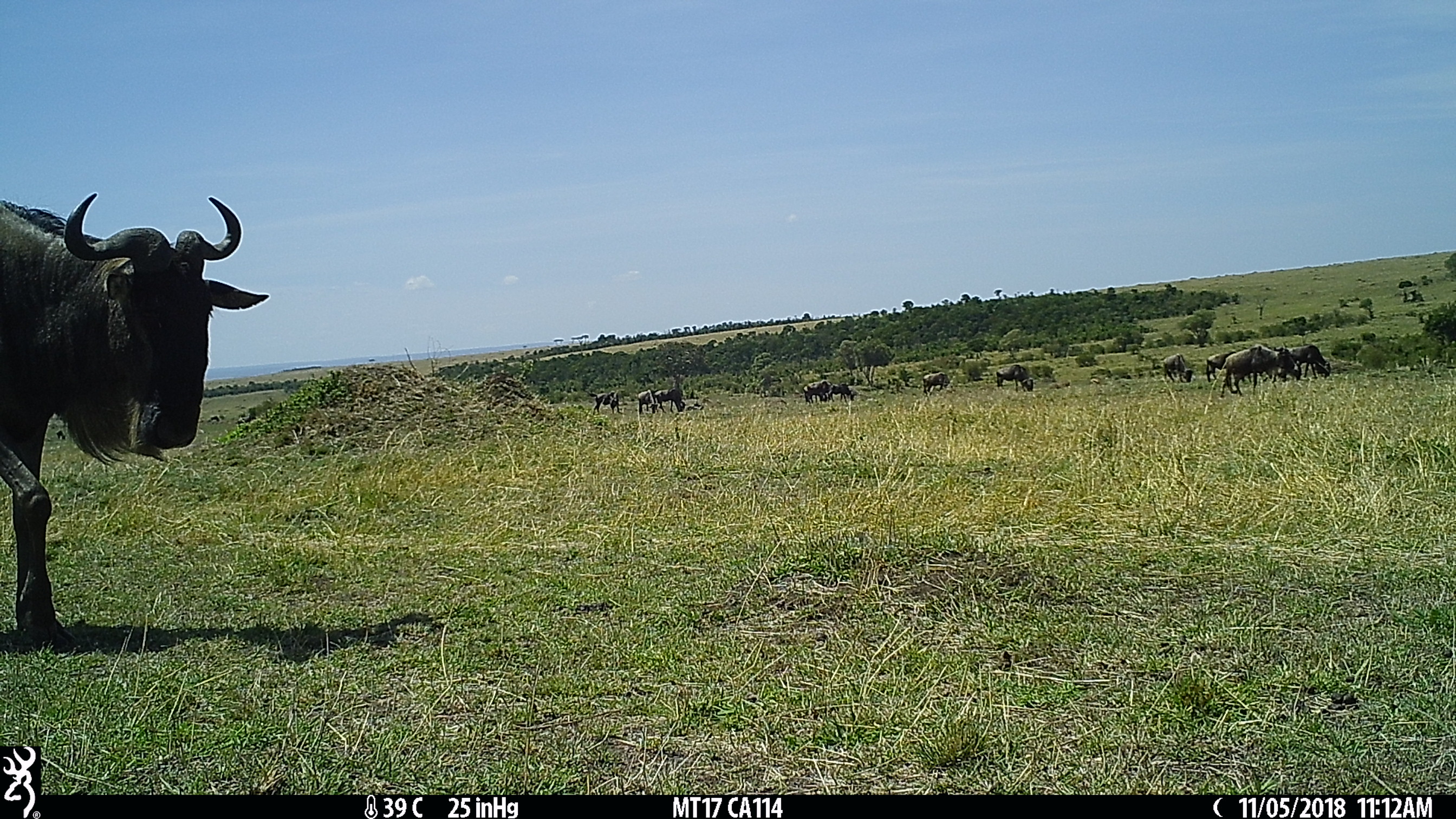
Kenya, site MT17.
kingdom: Animalia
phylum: Chordata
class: Mammalia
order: Artiodactyla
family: Bovidae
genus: Connochaetes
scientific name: Connochaetes taurinus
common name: blue wildebeest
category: wildebeest